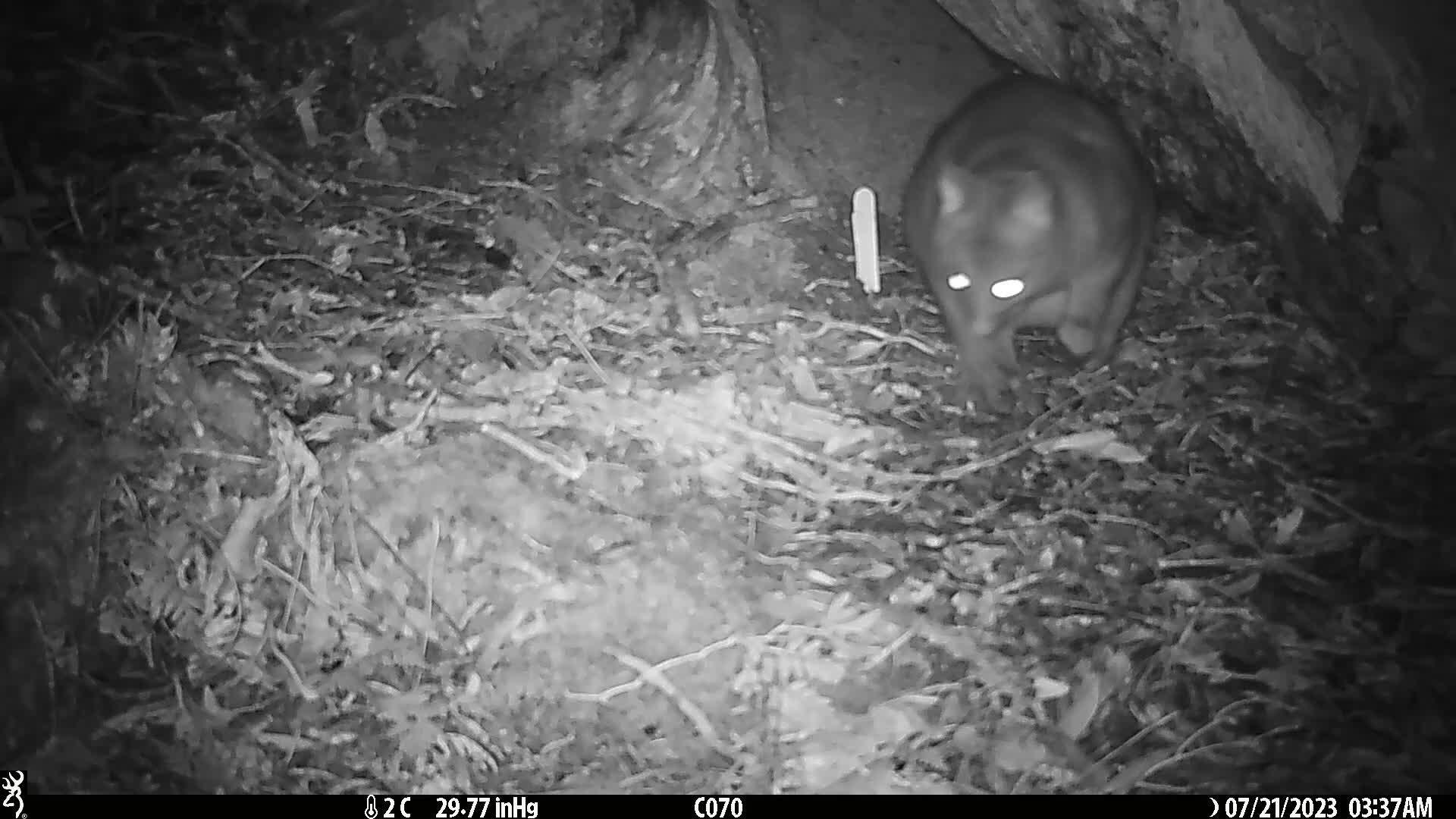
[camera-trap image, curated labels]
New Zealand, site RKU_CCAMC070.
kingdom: Animalia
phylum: Chordata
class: Mammalia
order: Diprotodontia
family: Phalangeridae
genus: Trichosurus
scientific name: Trichosurus vulpecula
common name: common brushtail possum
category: possum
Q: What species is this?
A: Possum (common brushtail possum) (Trichosurus vulpecula).